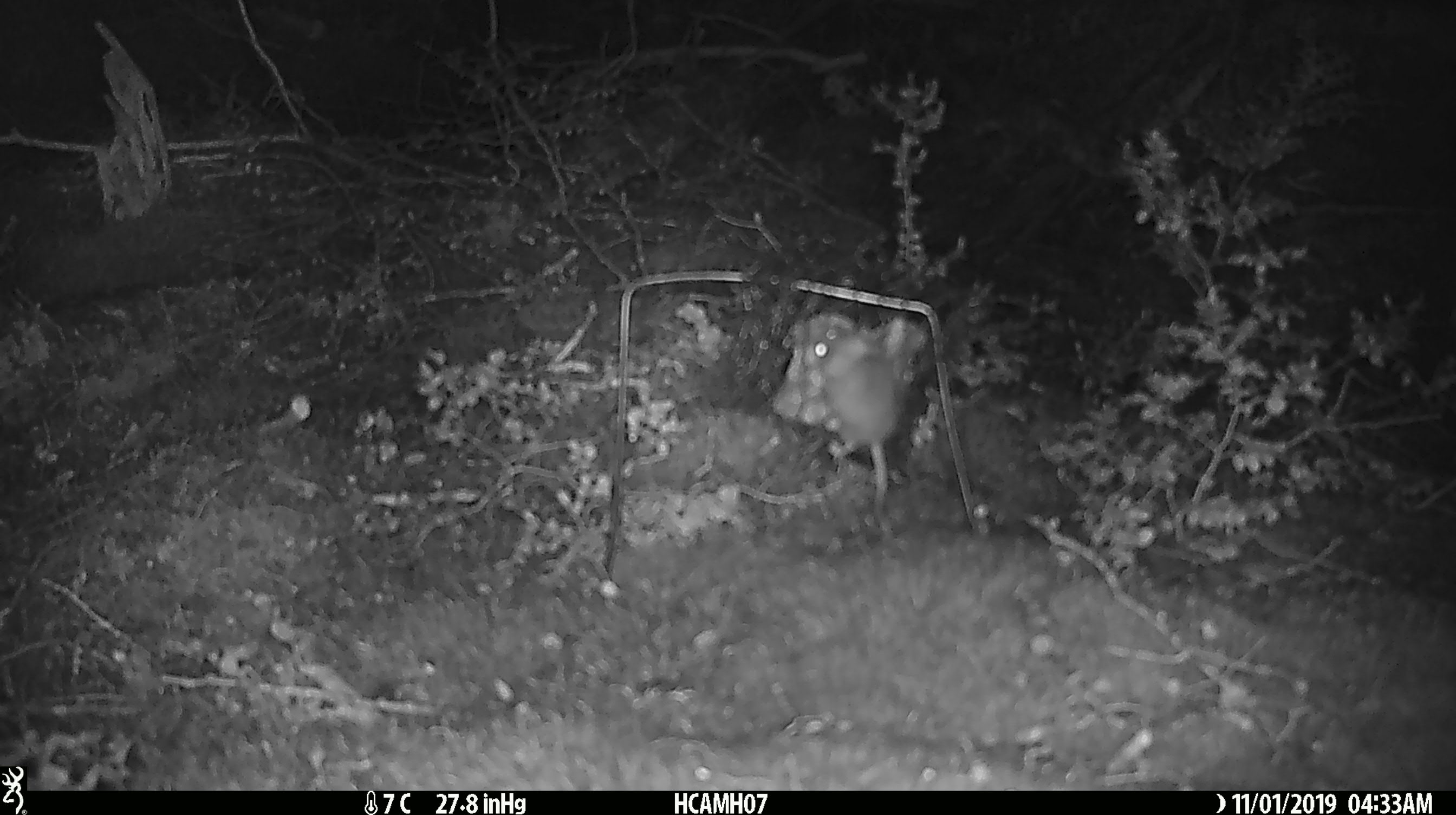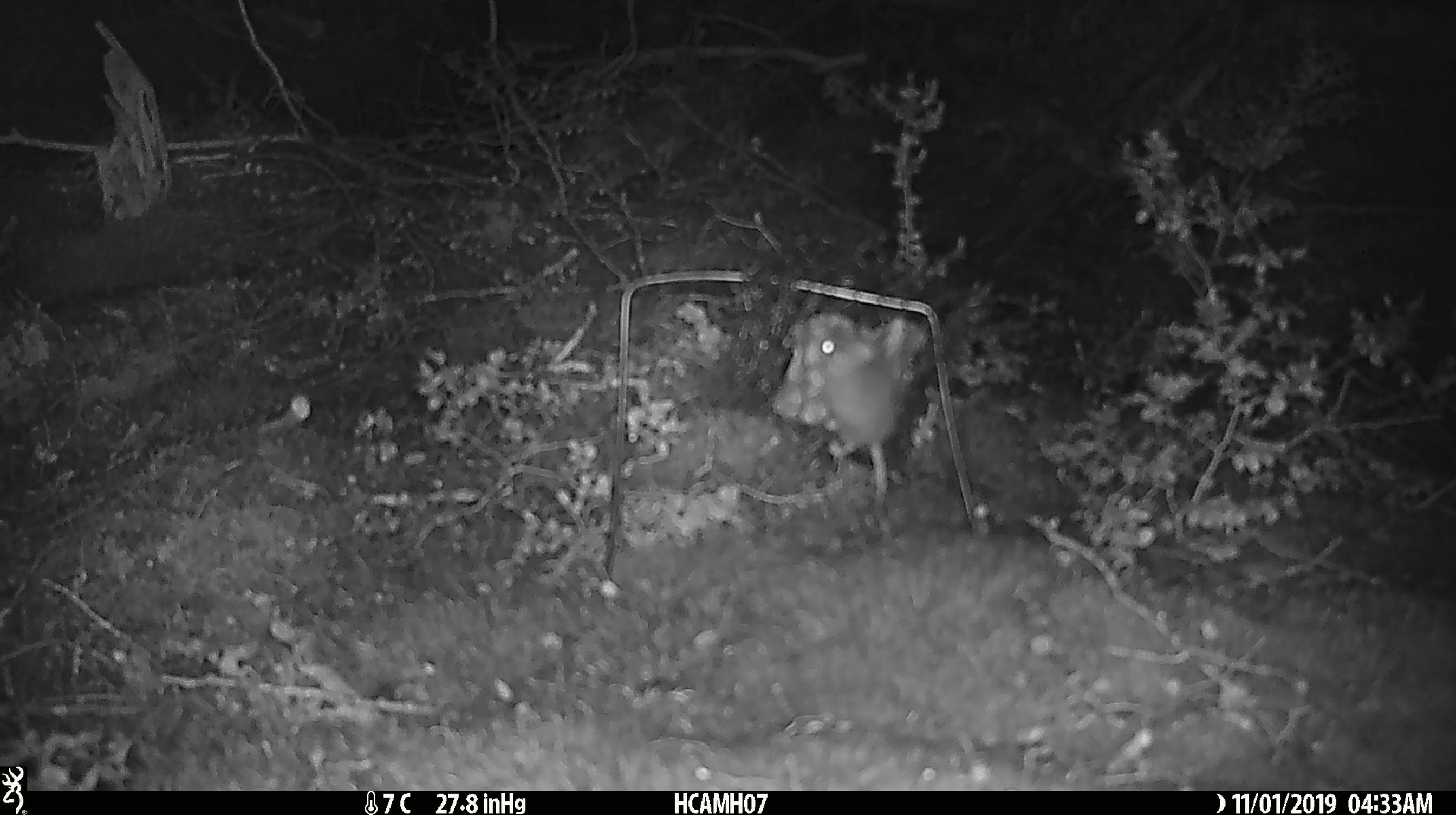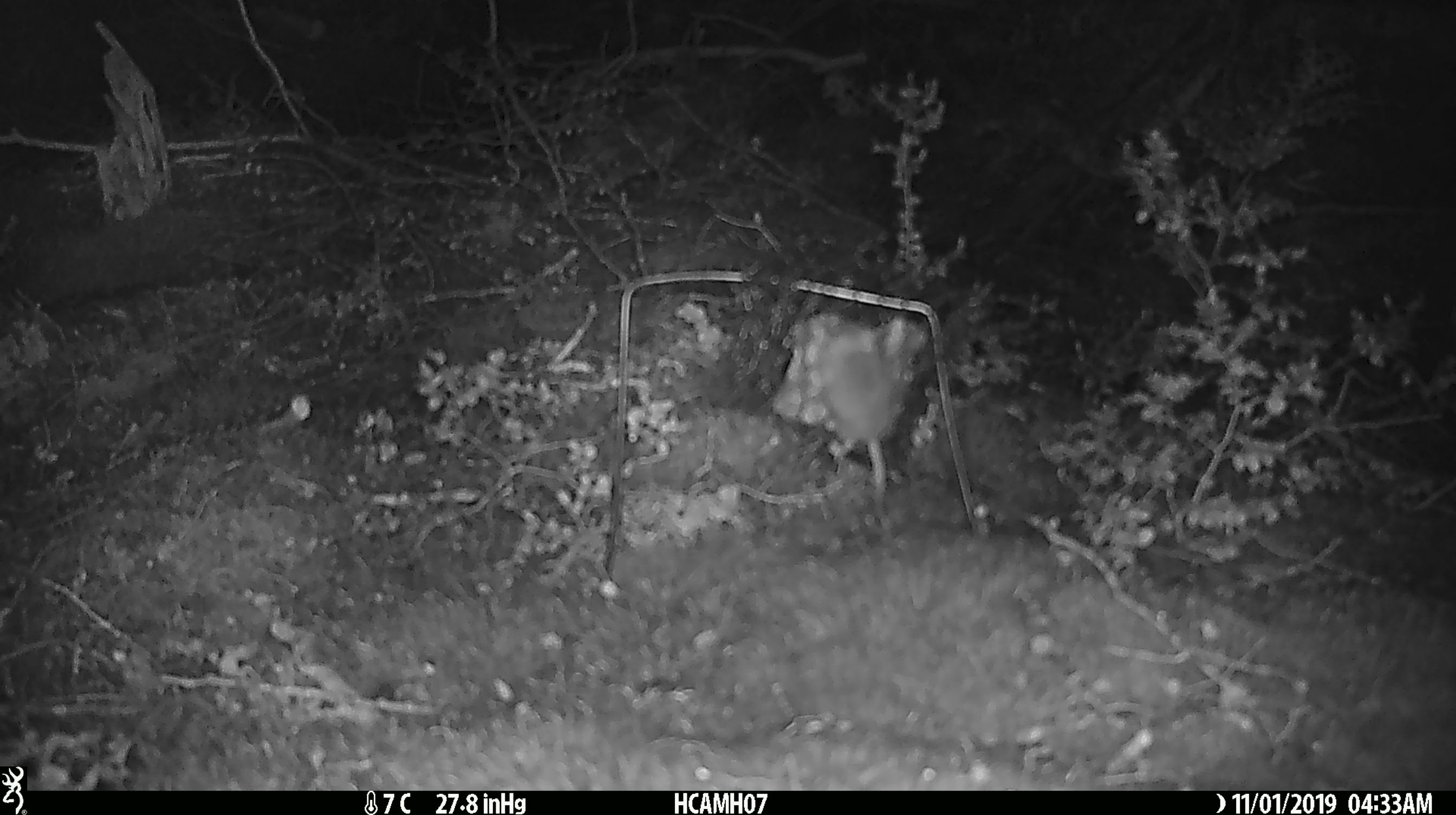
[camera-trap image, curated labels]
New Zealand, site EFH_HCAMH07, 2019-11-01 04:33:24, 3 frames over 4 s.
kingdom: Animalia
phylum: Chordata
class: Mammalia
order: Rodentia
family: Muridae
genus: Mus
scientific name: Mus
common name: mouse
Mouse (Mus).